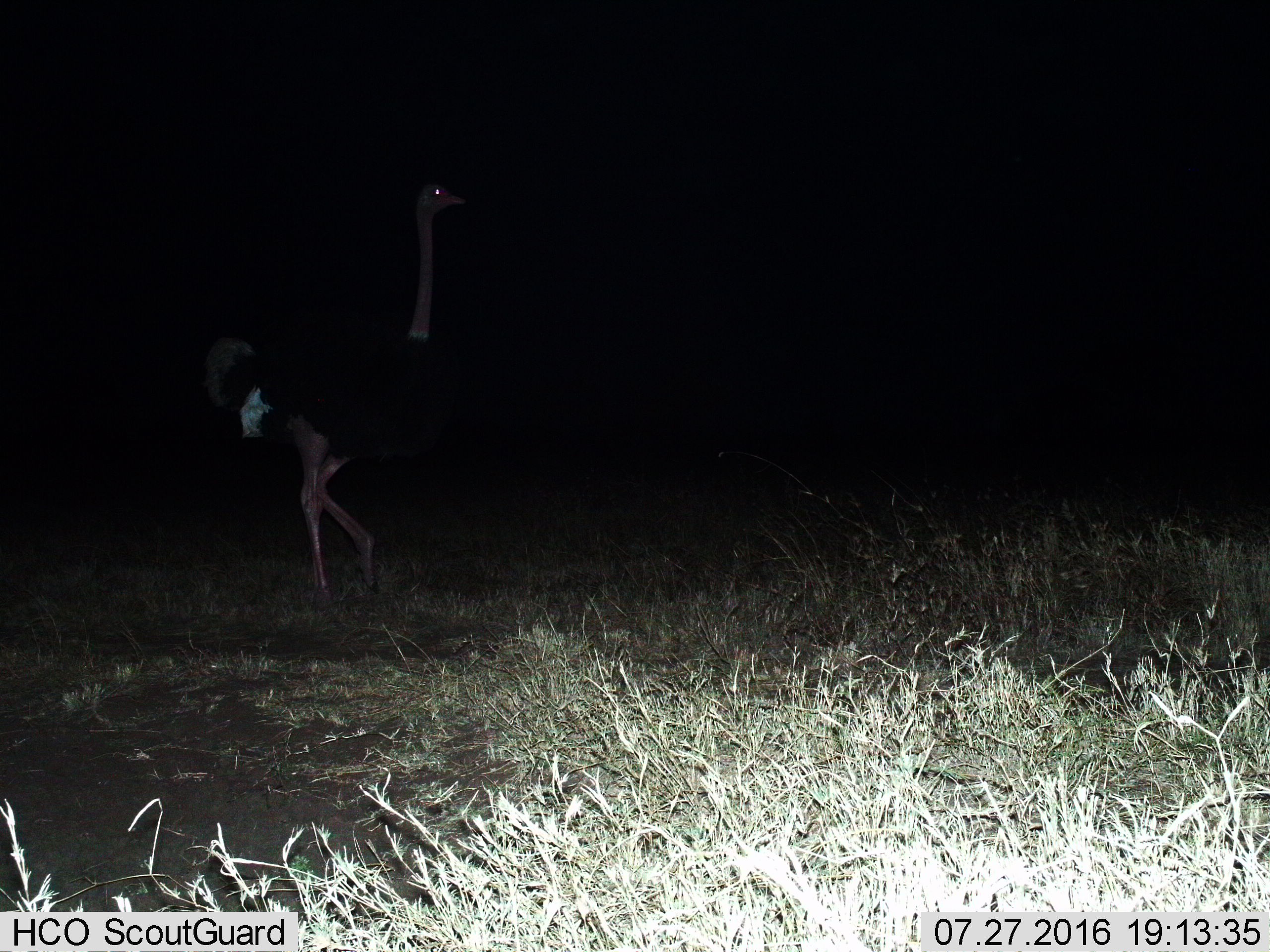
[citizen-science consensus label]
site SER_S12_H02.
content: unidentified animal